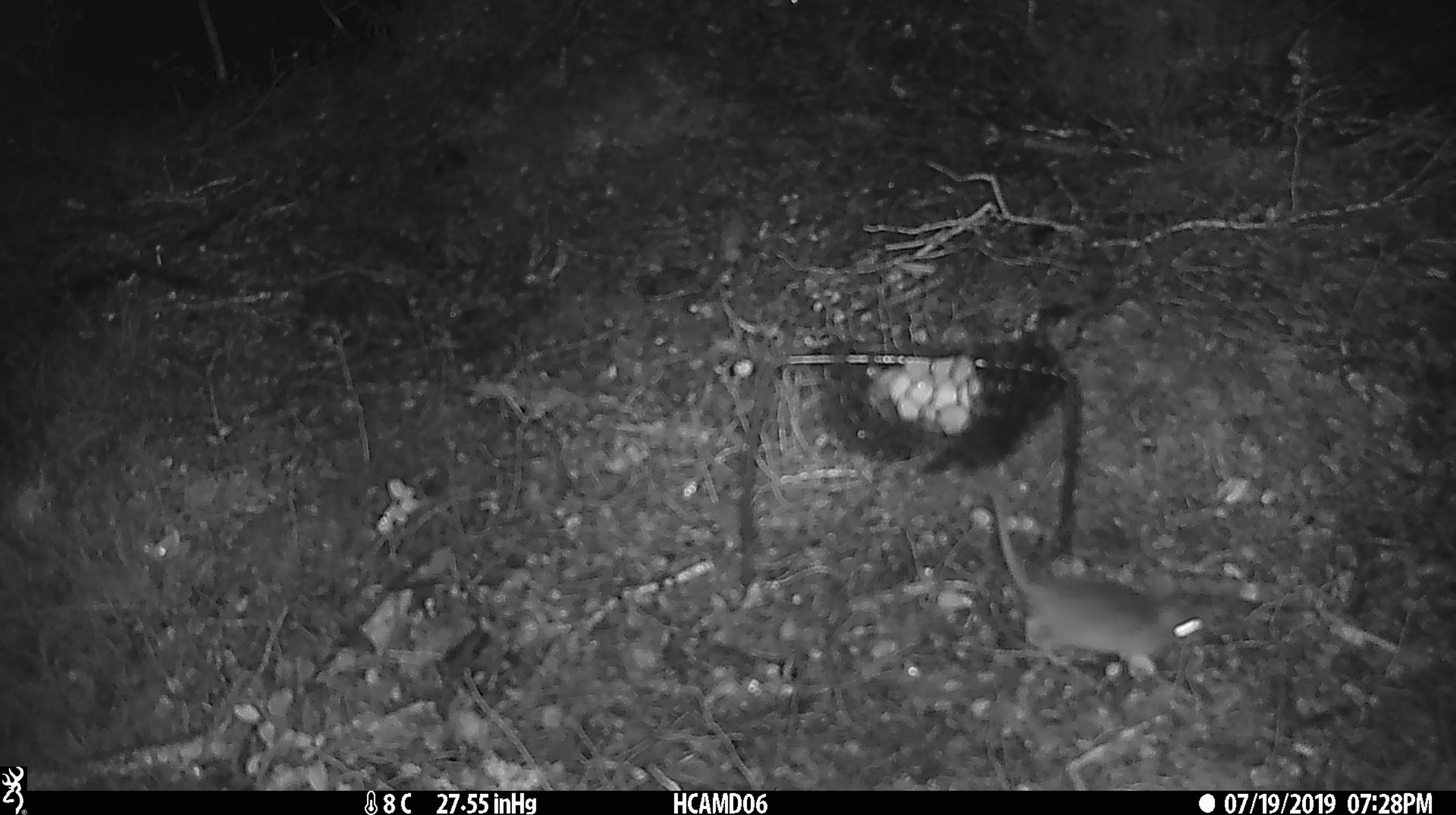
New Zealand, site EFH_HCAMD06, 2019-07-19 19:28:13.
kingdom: Animalia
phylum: Chordata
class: Mammalia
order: Rodentia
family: Muridae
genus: Mus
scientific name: Mus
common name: mouse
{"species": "mouse (Mus)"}